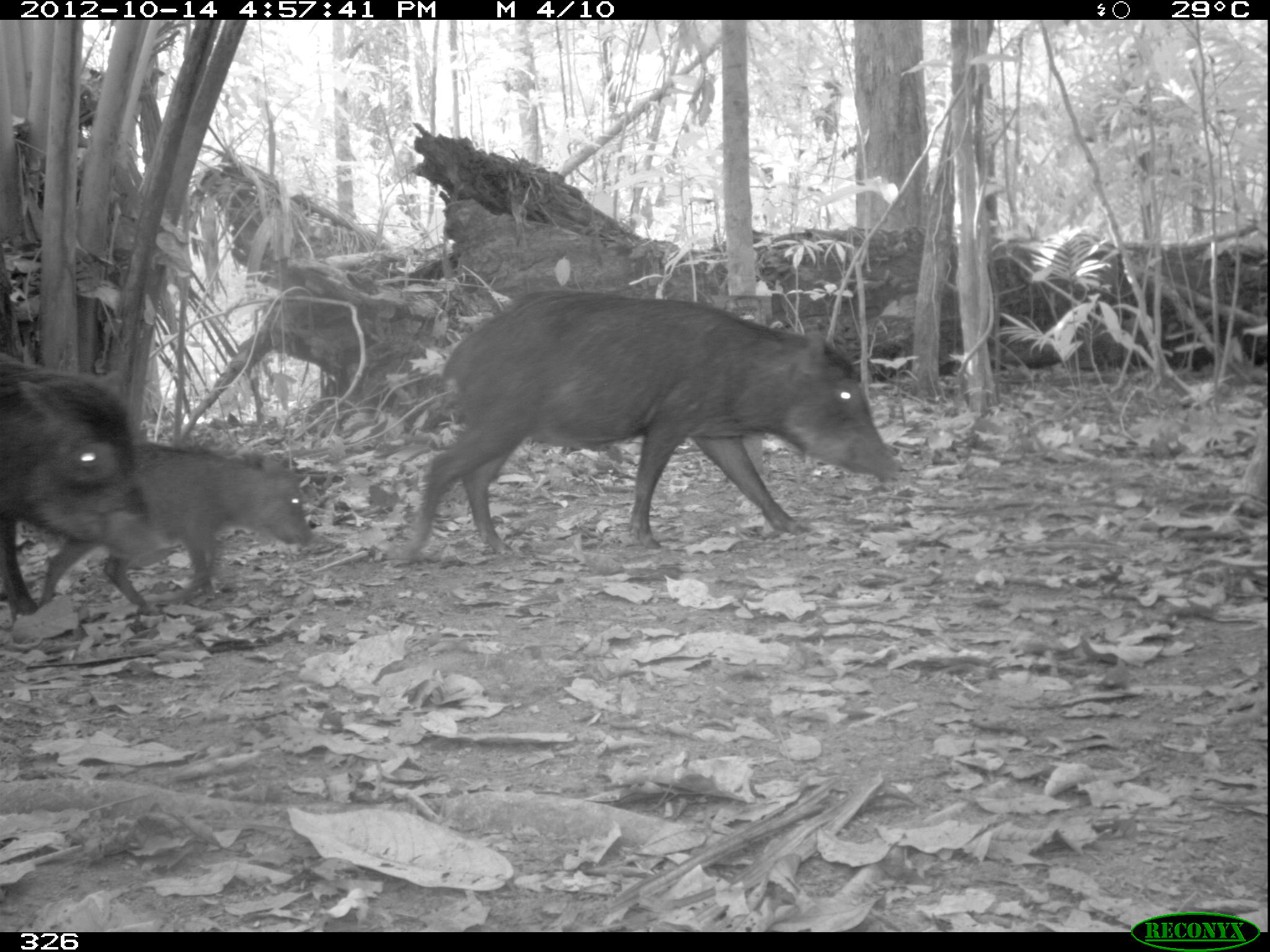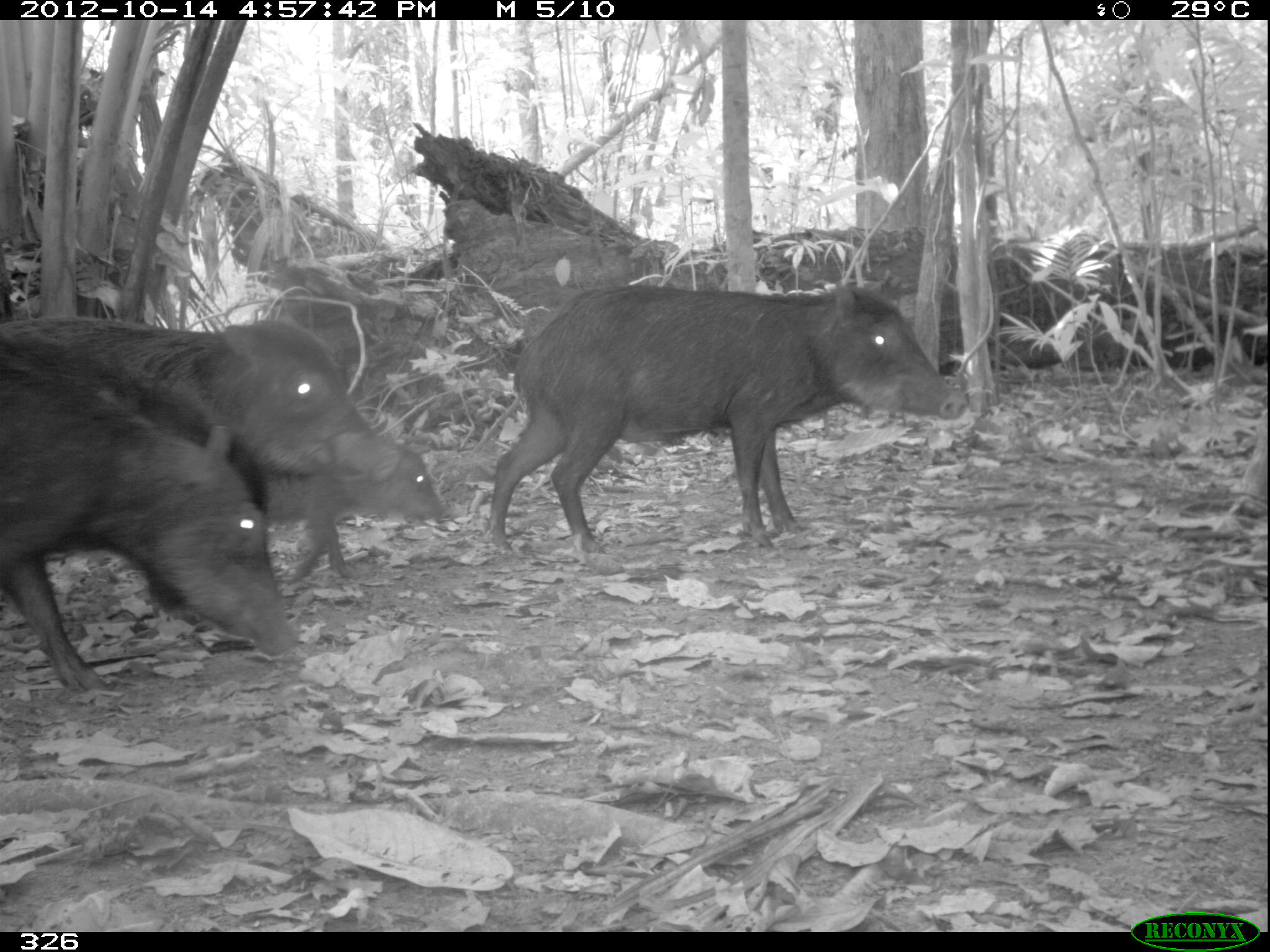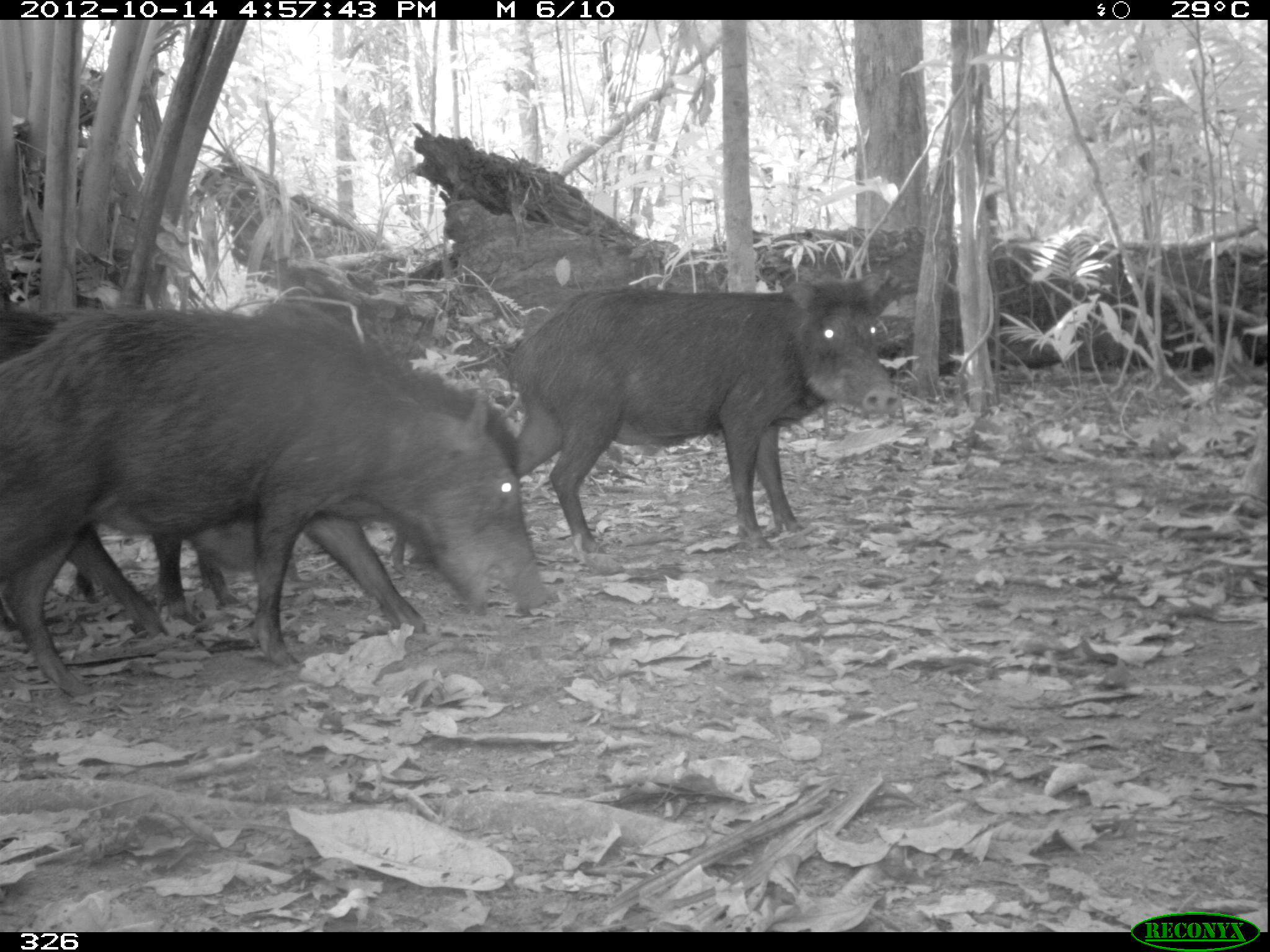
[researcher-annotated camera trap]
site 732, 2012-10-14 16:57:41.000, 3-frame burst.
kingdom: Animalia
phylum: Chordata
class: Mammalia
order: Artiodactyla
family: Tayassuidae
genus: Tayassu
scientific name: Tayassu pecari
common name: white-lipped peccary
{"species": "Tayassu pecari (white-lipped peccary)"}